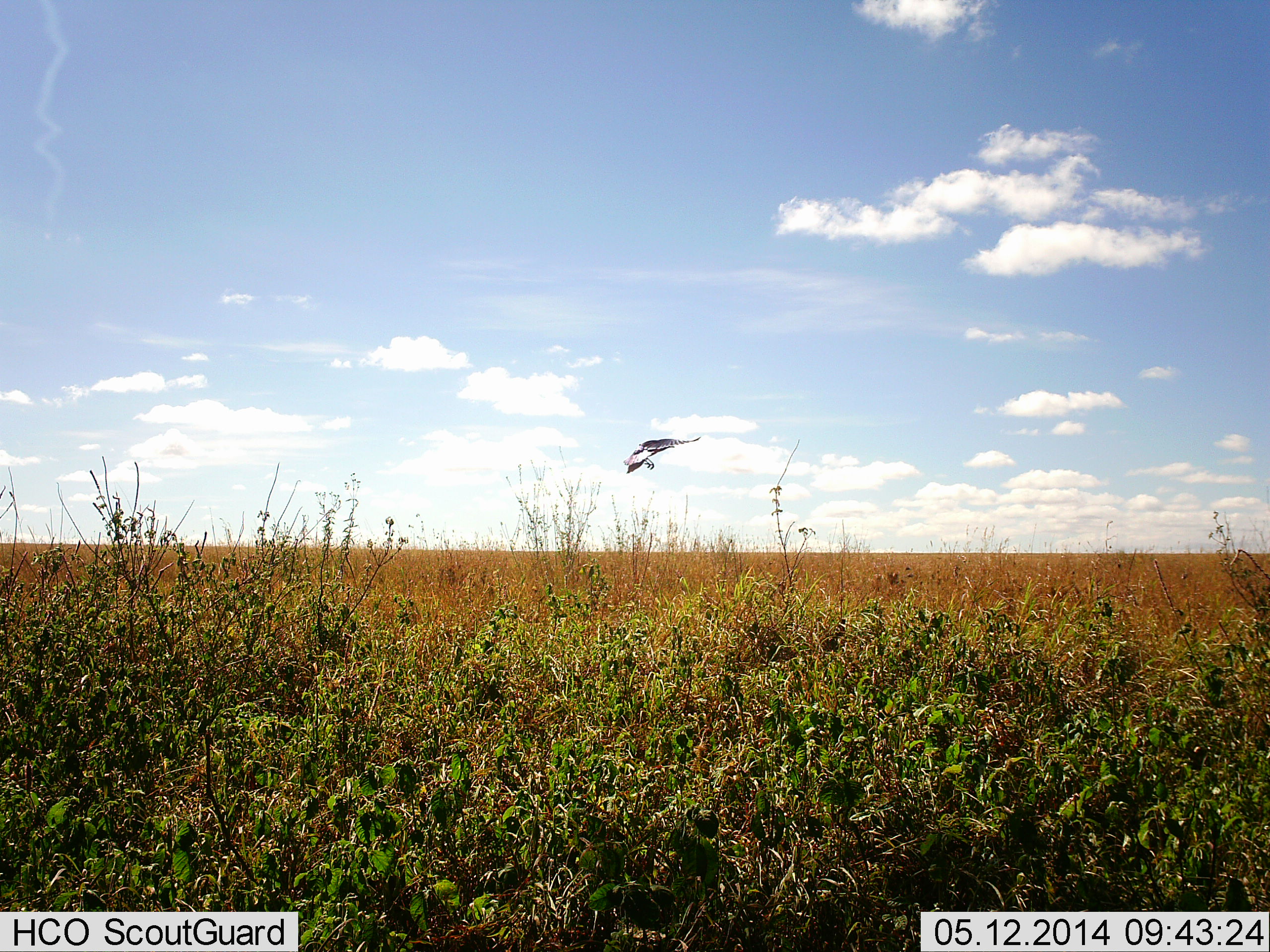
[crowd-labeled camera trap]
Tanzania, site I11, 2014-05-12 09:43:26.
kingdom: Animalia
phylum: Chordata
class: Aves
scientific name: Aves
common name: bird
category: otherbird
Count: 1.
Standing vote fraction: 0%.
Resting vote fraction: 0%.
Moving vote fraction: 100%.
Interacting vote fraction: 0%.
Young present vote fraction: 0%.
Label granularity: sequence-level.